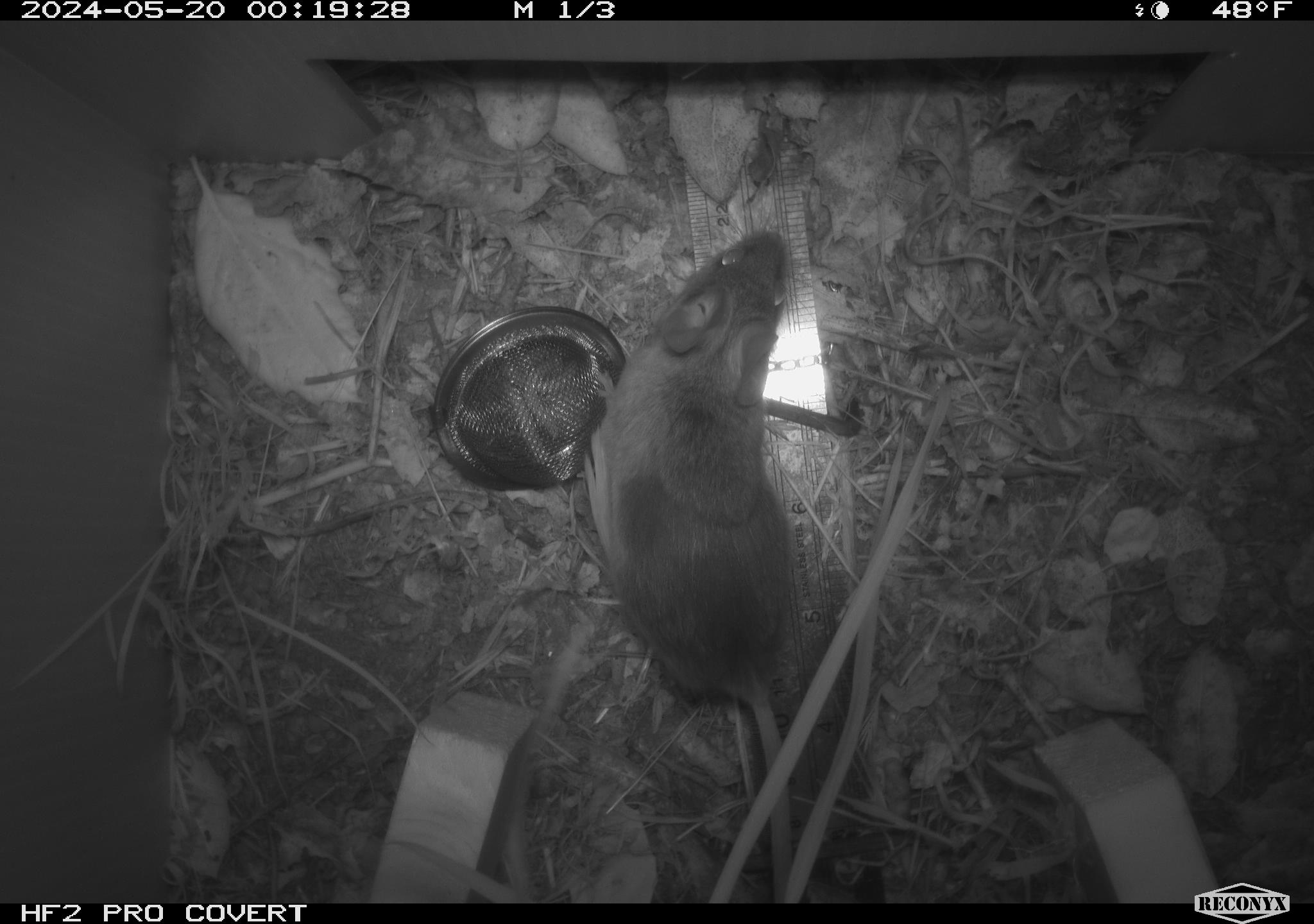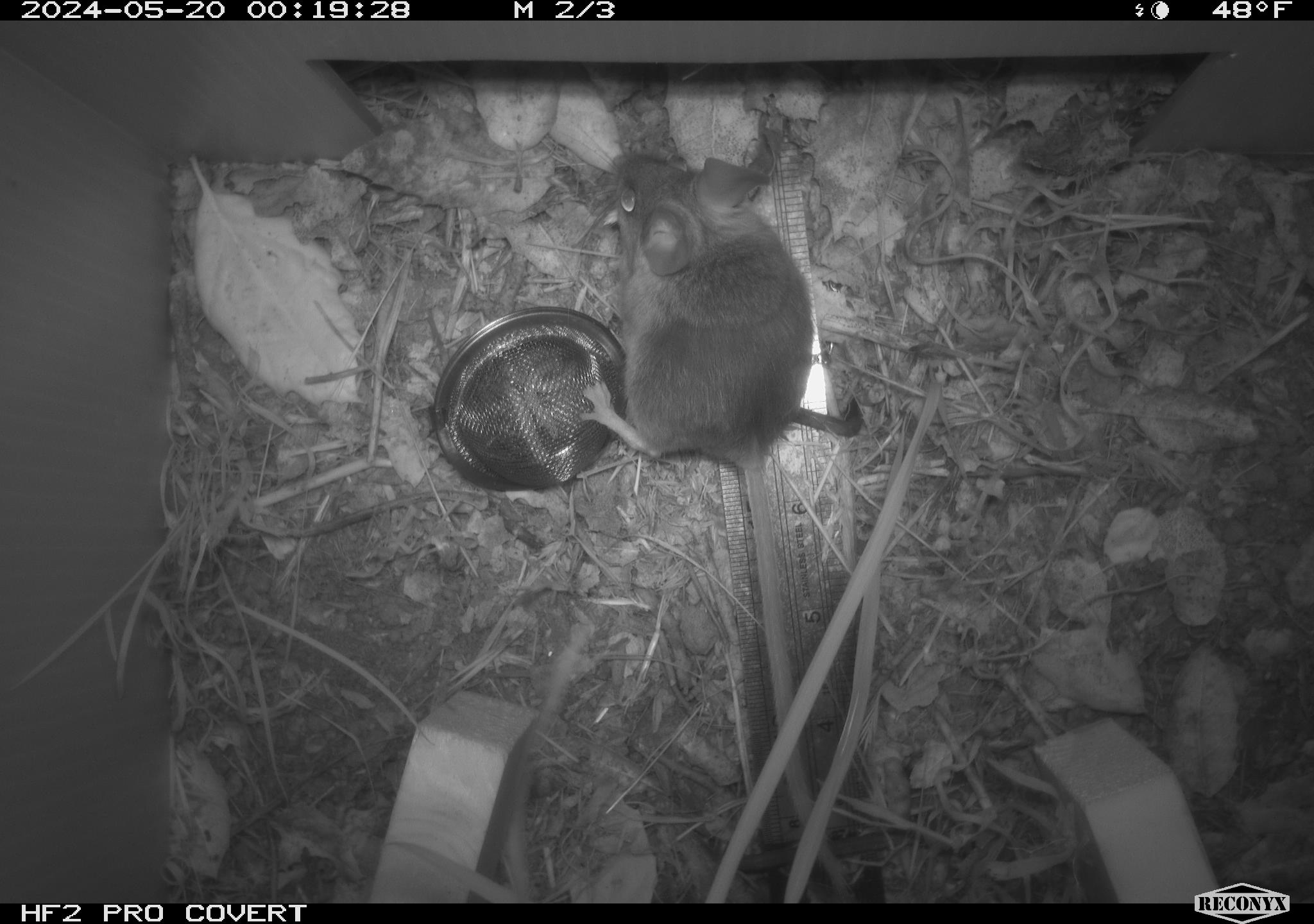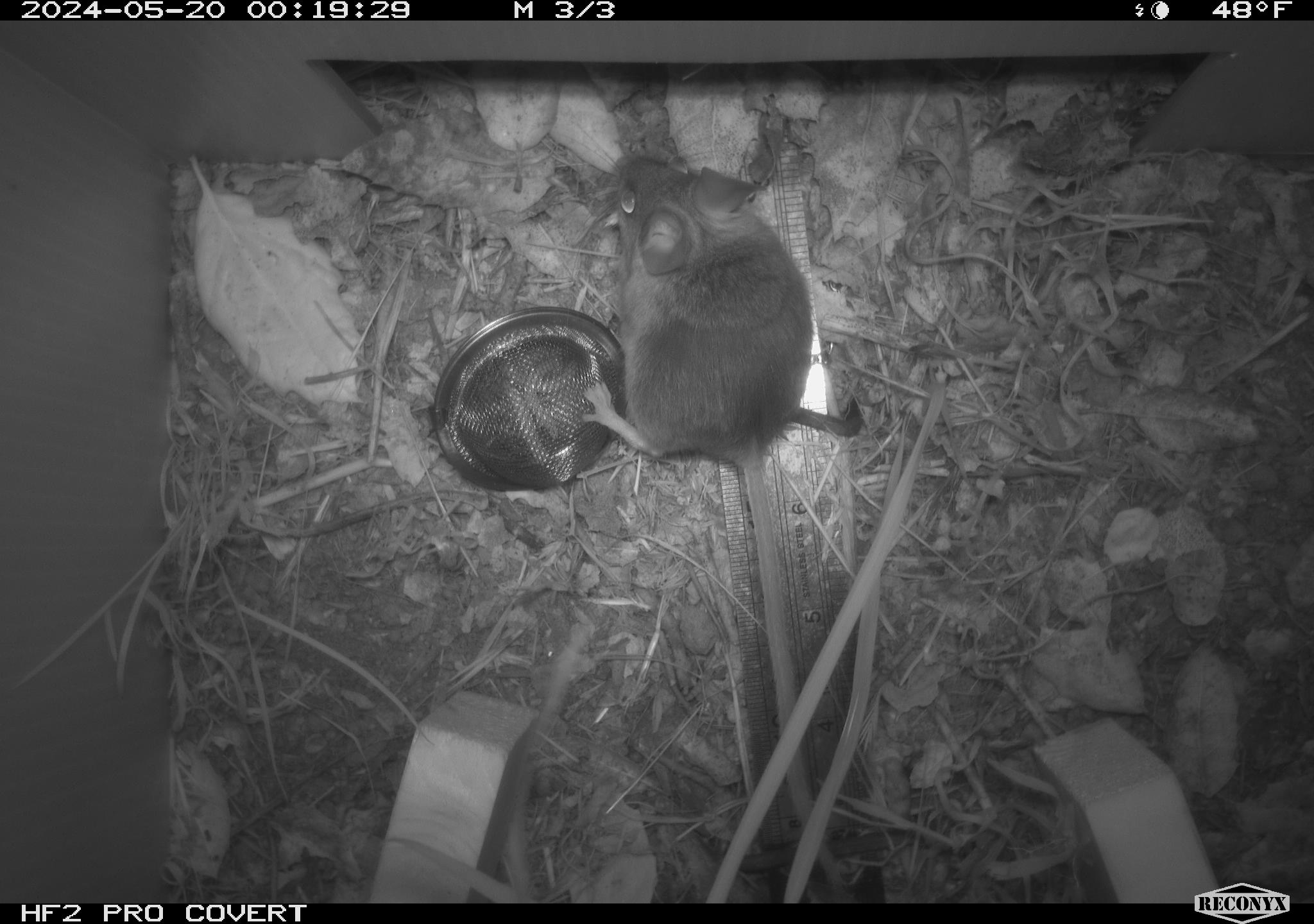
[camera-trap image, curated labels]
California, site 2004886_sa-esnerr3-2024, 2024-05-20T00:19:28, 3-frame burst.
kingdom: Animalia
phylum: Chordata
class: Mammalia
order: Rodentia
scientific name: Rodentia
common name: rodent